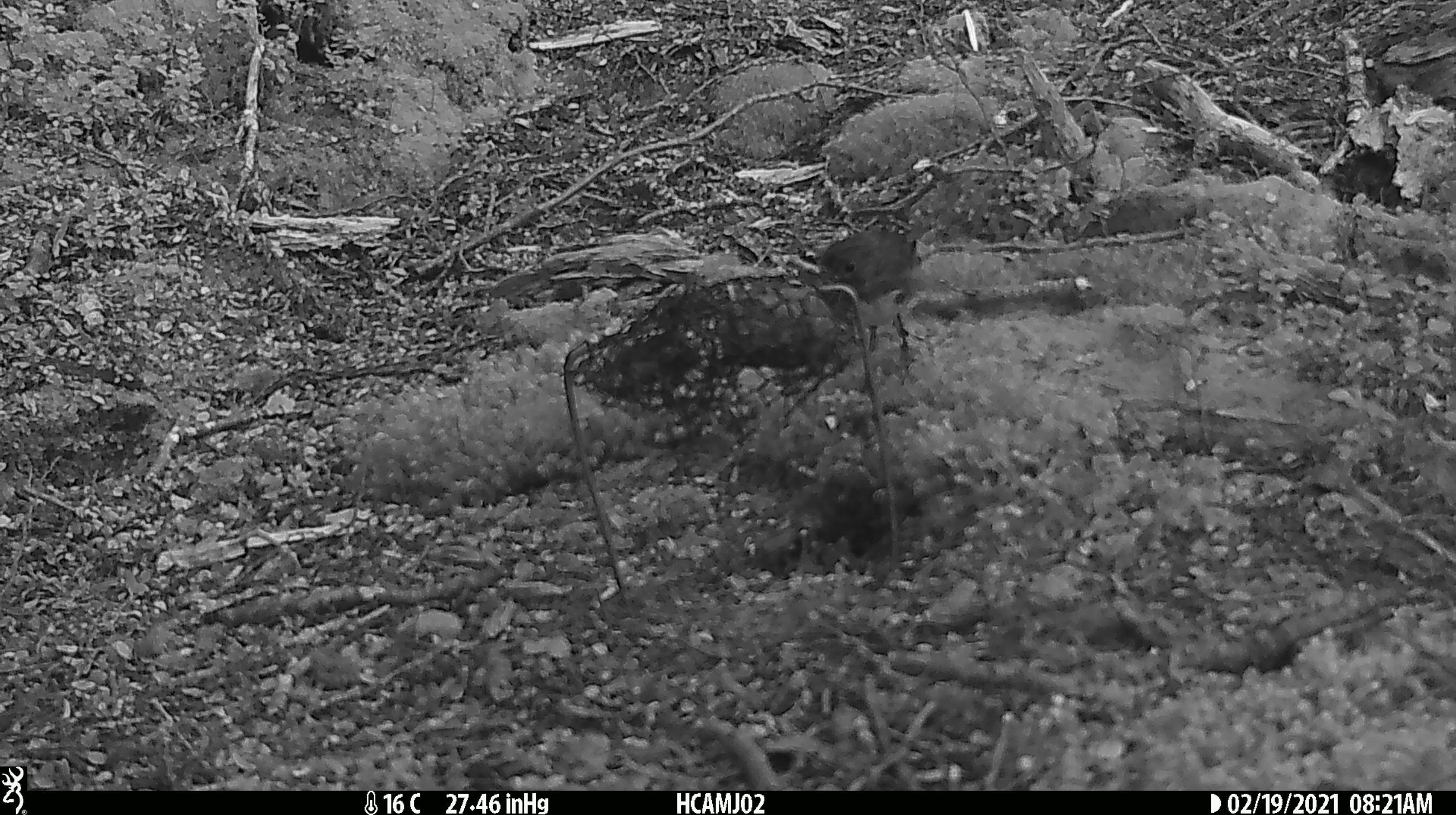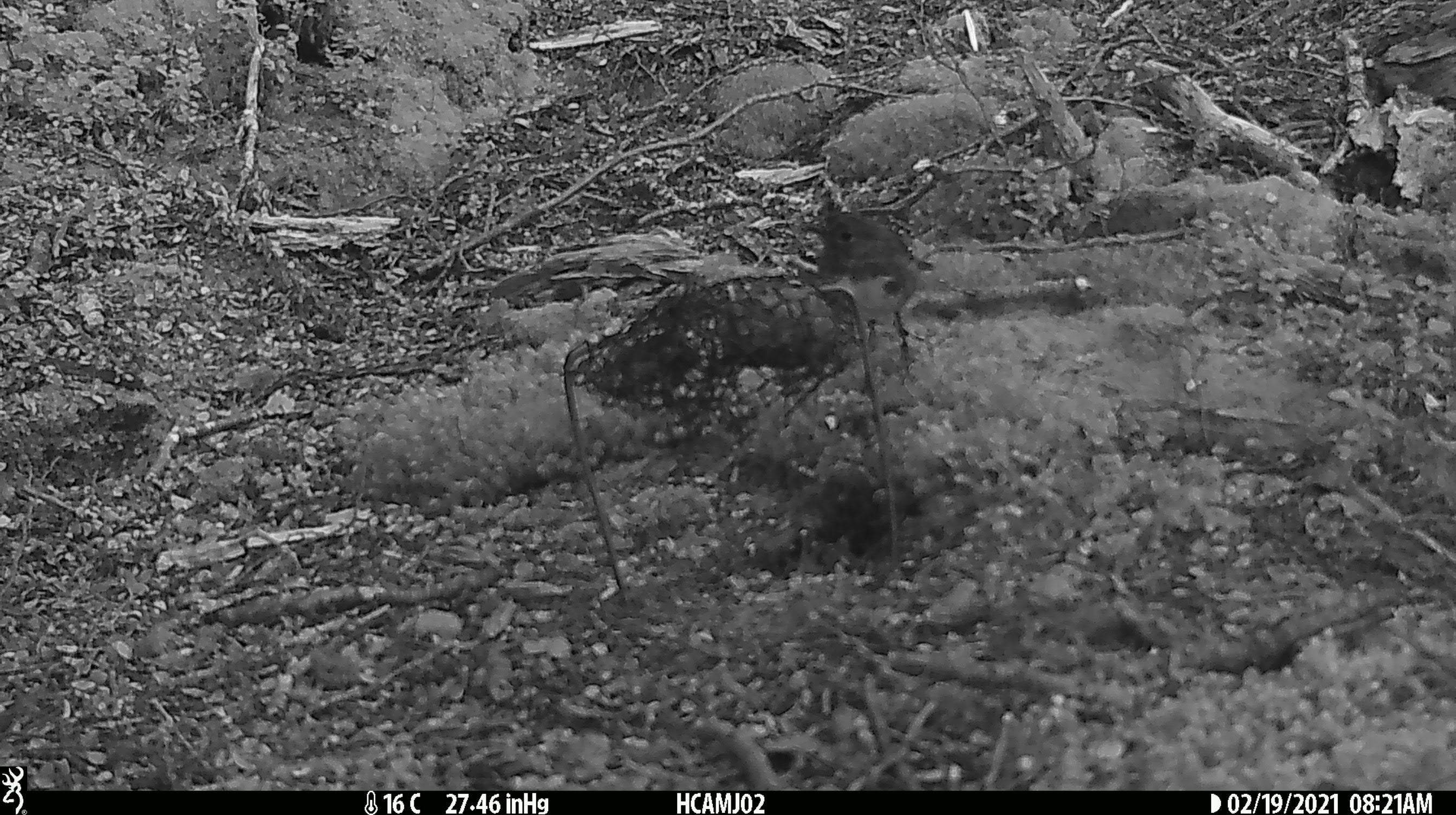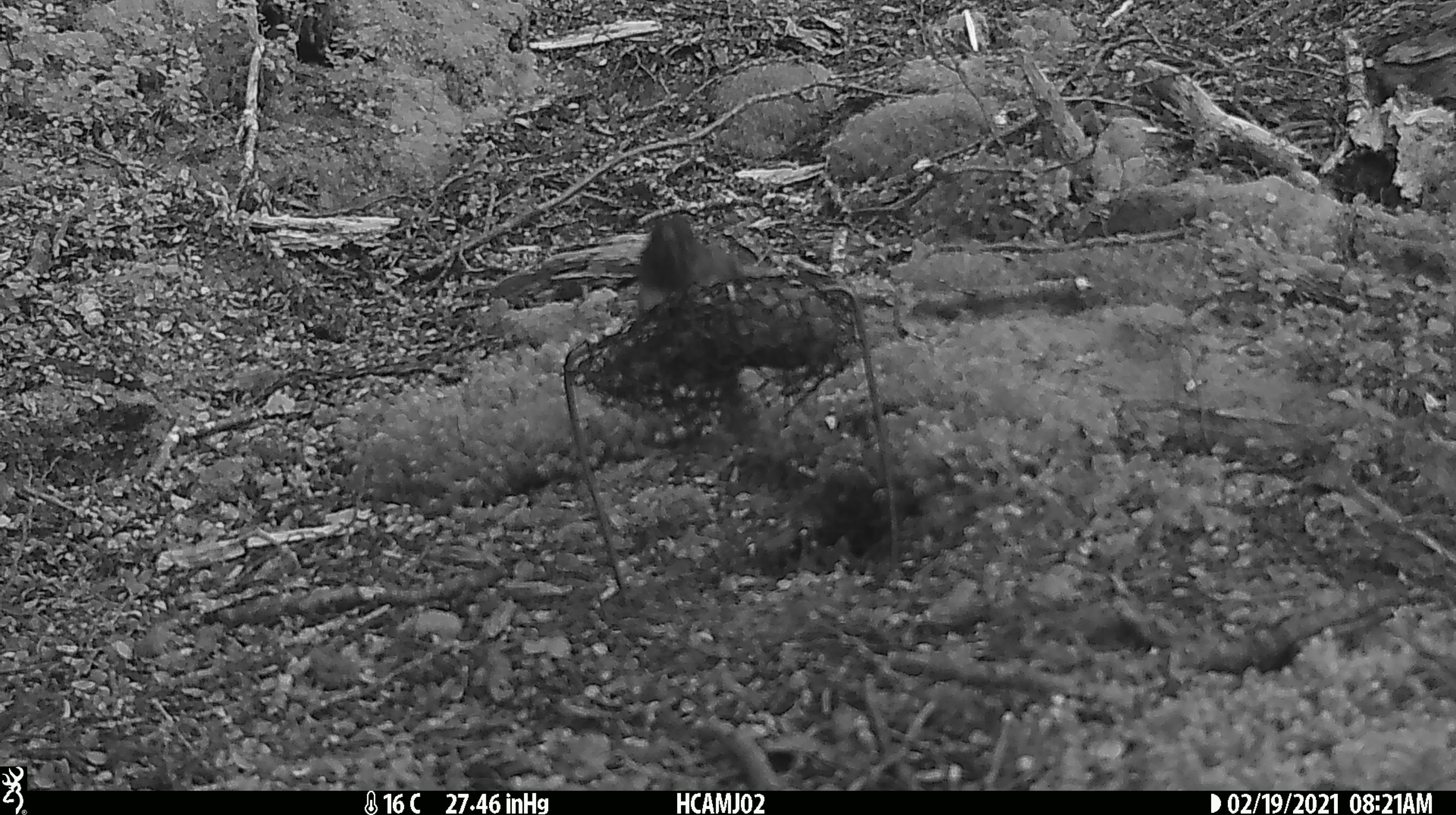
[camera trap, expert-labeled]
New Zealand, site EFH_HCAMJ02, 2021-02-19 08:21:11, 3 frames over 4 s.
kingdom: Animalia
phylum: Chordata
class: Aves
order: Passeriformes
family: Petroicidae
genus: Petroica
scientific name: Petroica australis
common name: new zealand robin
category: robin